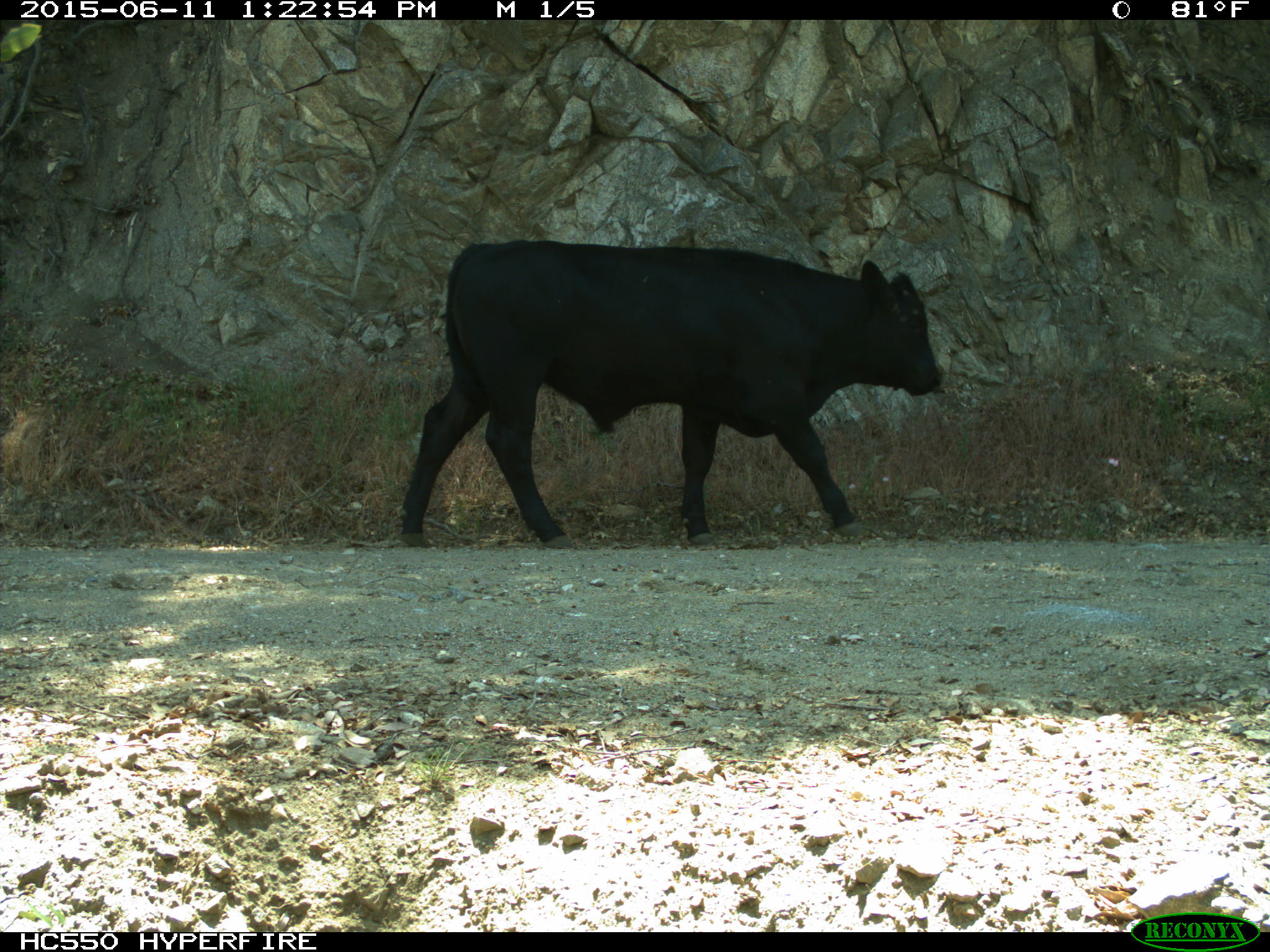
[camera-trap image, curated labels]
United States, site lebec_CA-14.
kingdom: Animalia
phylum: Chordata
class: Mammalia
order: Artiodactyla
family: Bovidae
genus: Bos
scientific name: Bos taurus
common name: domestic cow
Bos taurus (domestic cow).